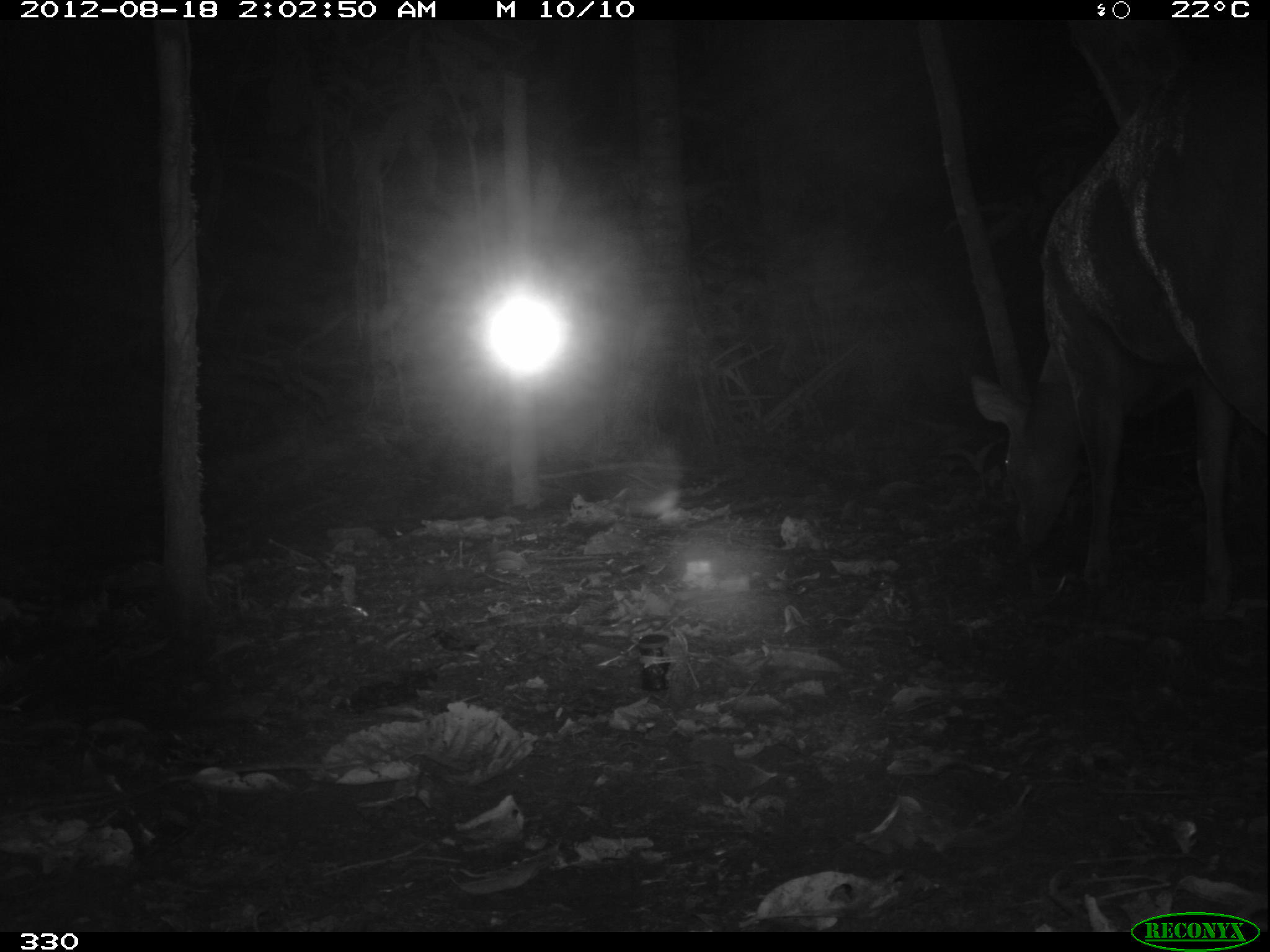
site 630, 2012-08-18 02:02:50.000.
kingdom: Animalia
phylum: Chordata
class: Mammalia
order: Artiodactyla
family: Cervidae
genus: Mazama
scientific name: Mazama americana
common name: red brocket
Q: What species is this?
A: Mazama americana (red brocket).